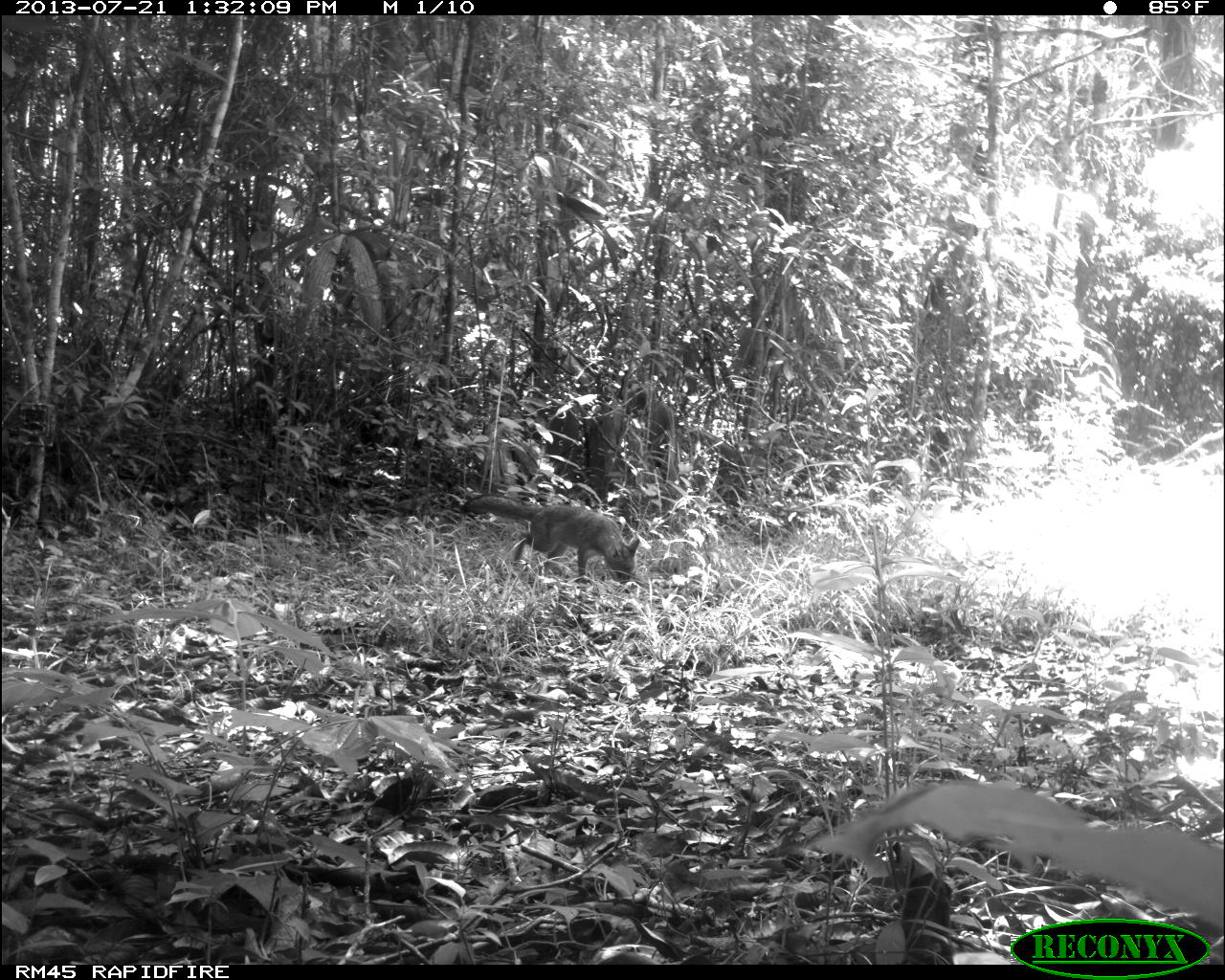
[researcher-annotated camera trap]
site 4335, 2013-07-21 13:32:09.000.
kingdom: Animalia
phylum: Chordata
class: Mammalia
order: Carnivora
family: Canidae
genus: Urocyon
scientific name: Urocyon cinereoargenteus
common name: gray fox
Urocyon cinereoargenteus (gray fox), count 1.